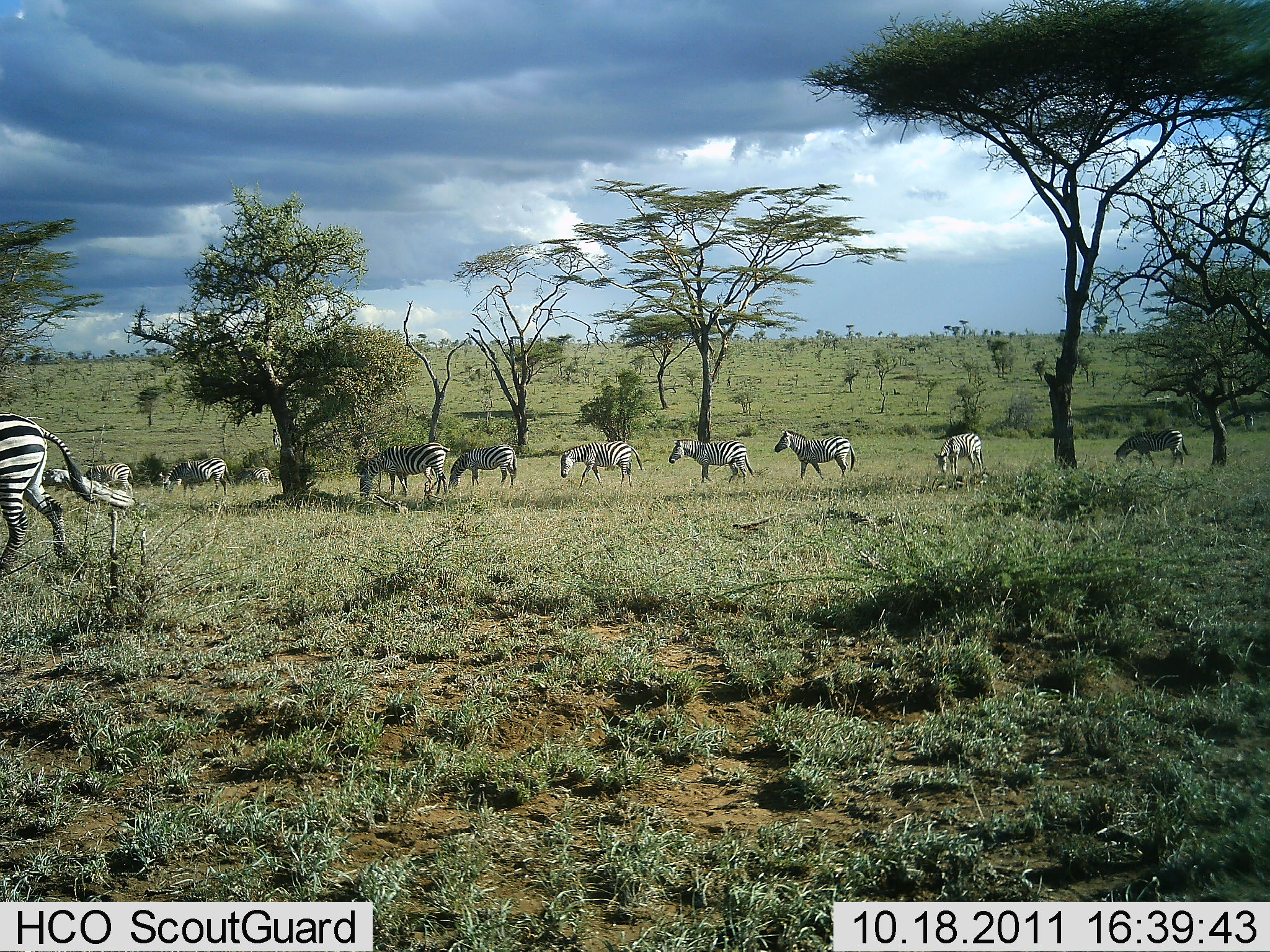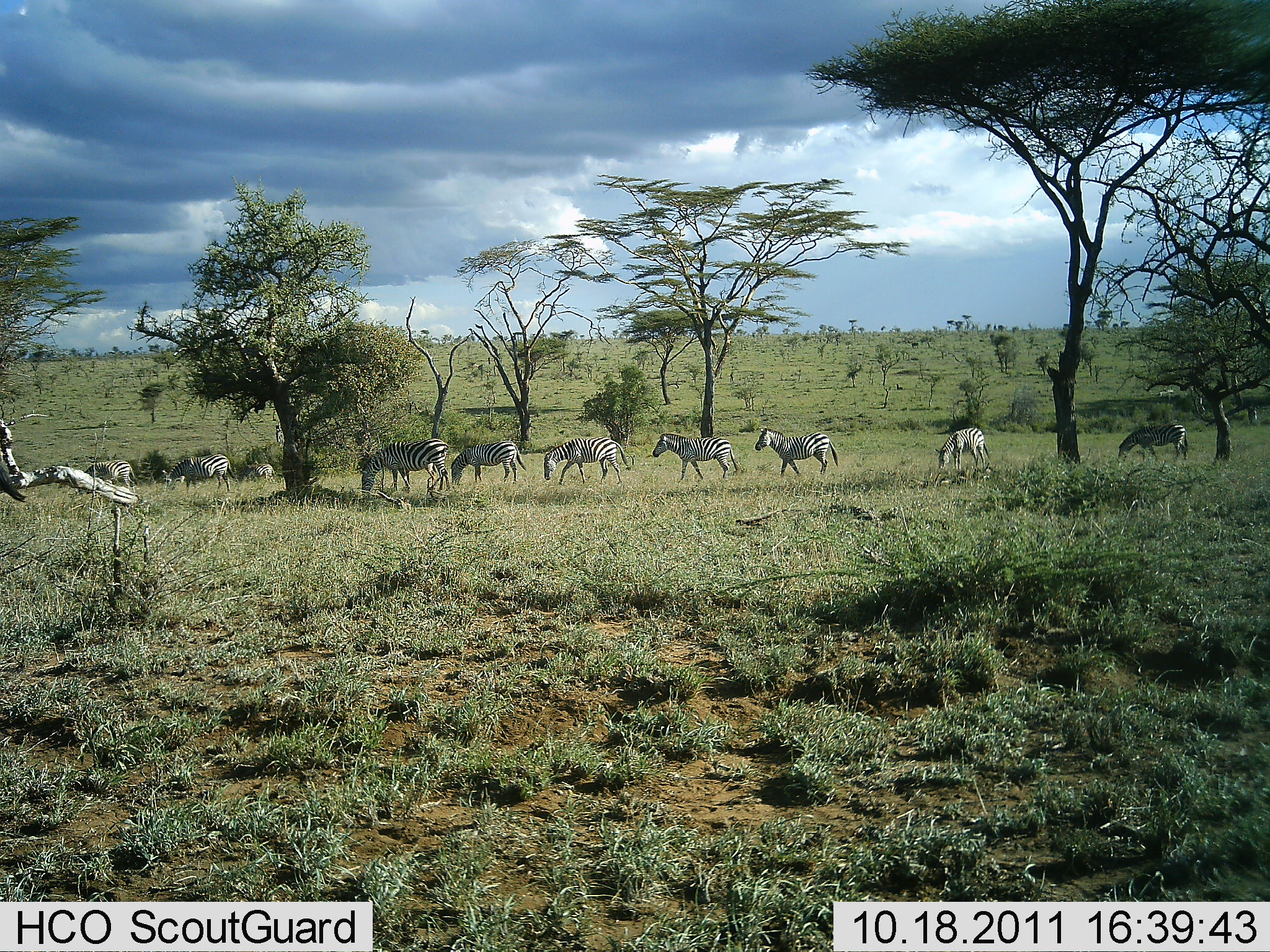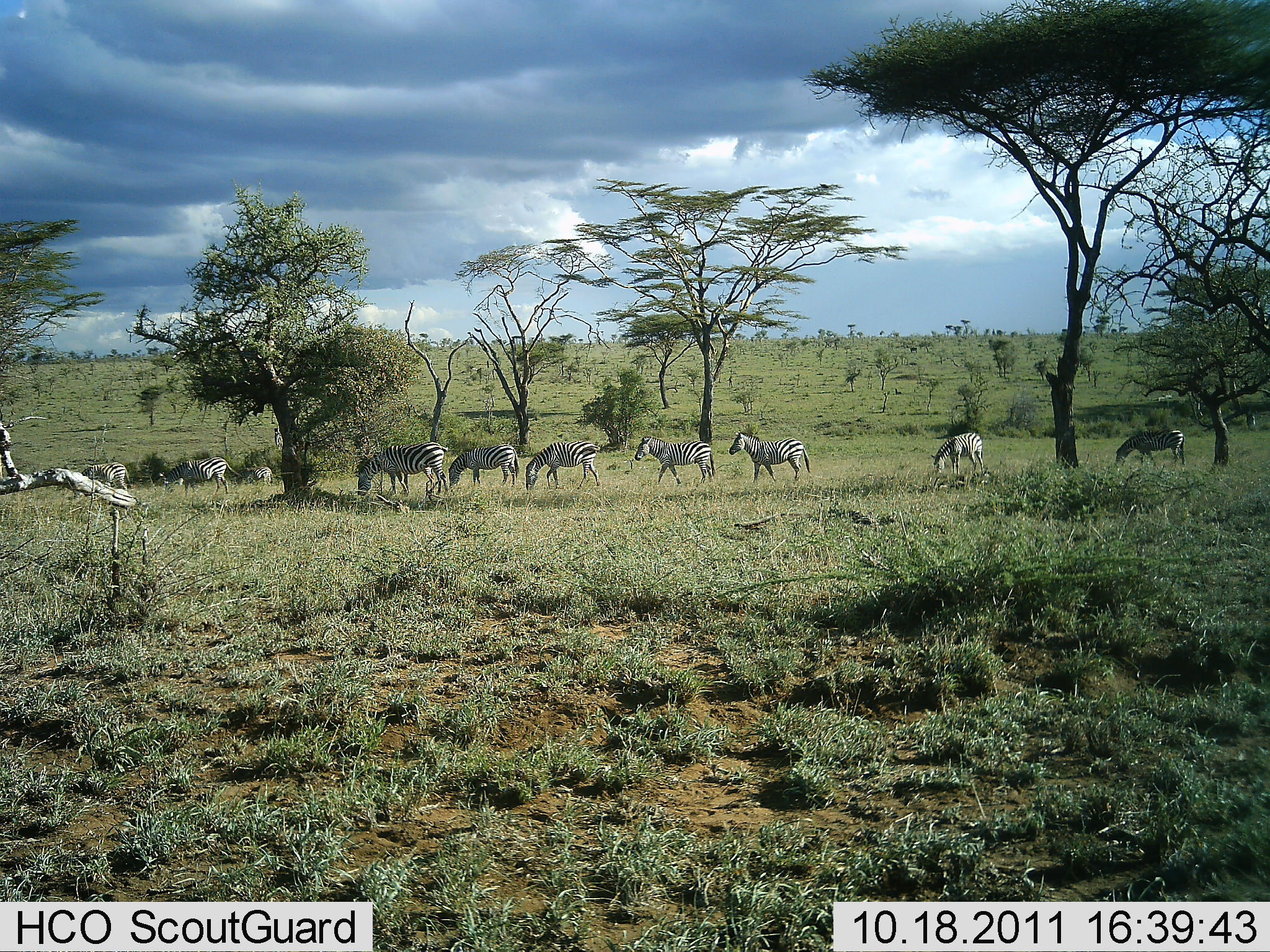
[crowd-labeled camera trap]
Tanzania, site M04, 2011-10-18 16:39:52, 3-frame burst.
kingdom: Animalia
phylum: Chordata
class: Mammalia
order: Perissodactyla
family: Equidae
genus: Equus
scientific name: Equus quagga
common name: plains zebra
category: zebra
Zebra (plains zebra) (Equus quagga), count 11-50. Behavior (volunteer vote fractions): standing 67%, resting 0%, moving 83%, interacting 8%. Young present (vote fraction): 0%. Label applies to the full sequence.